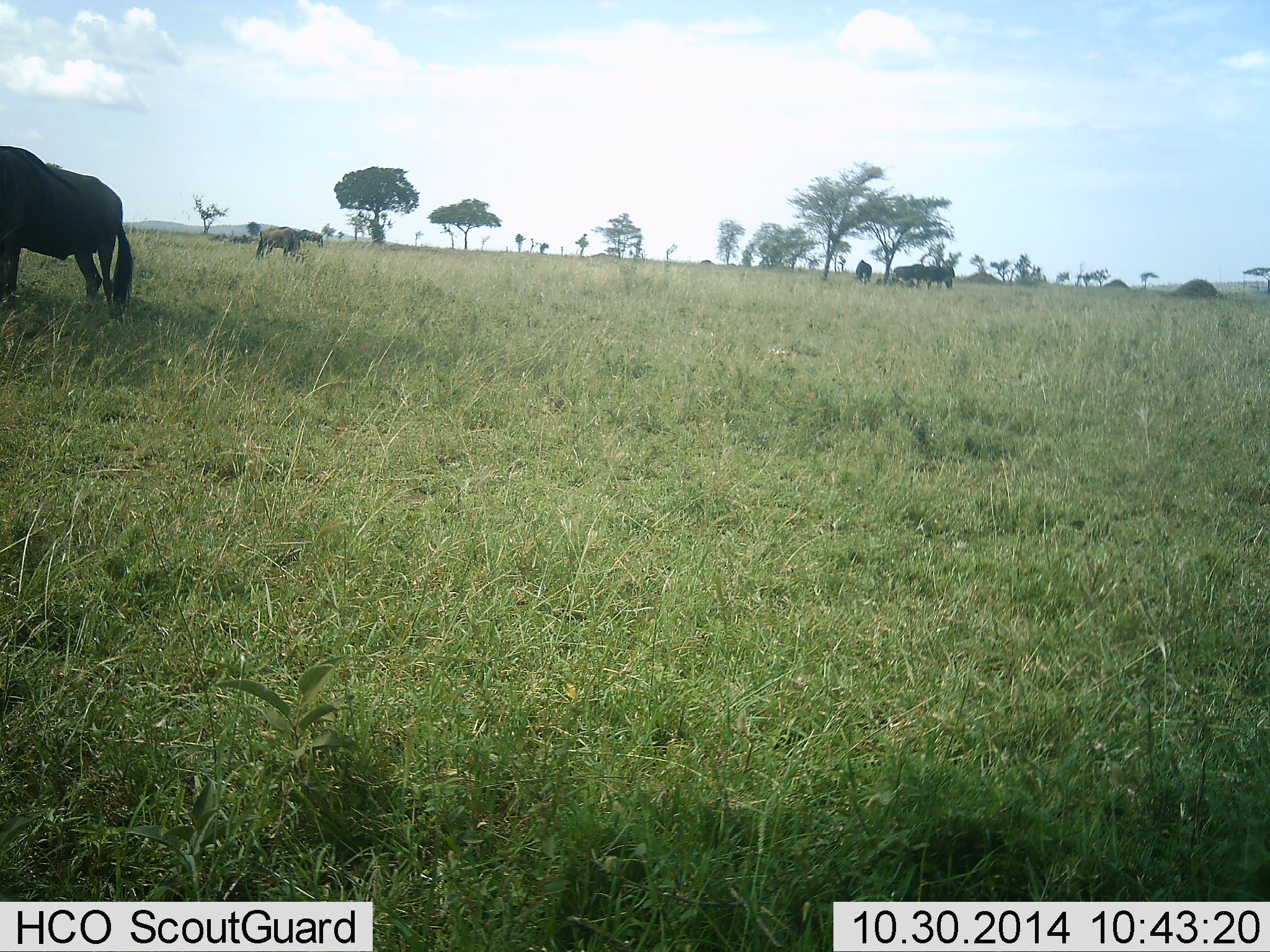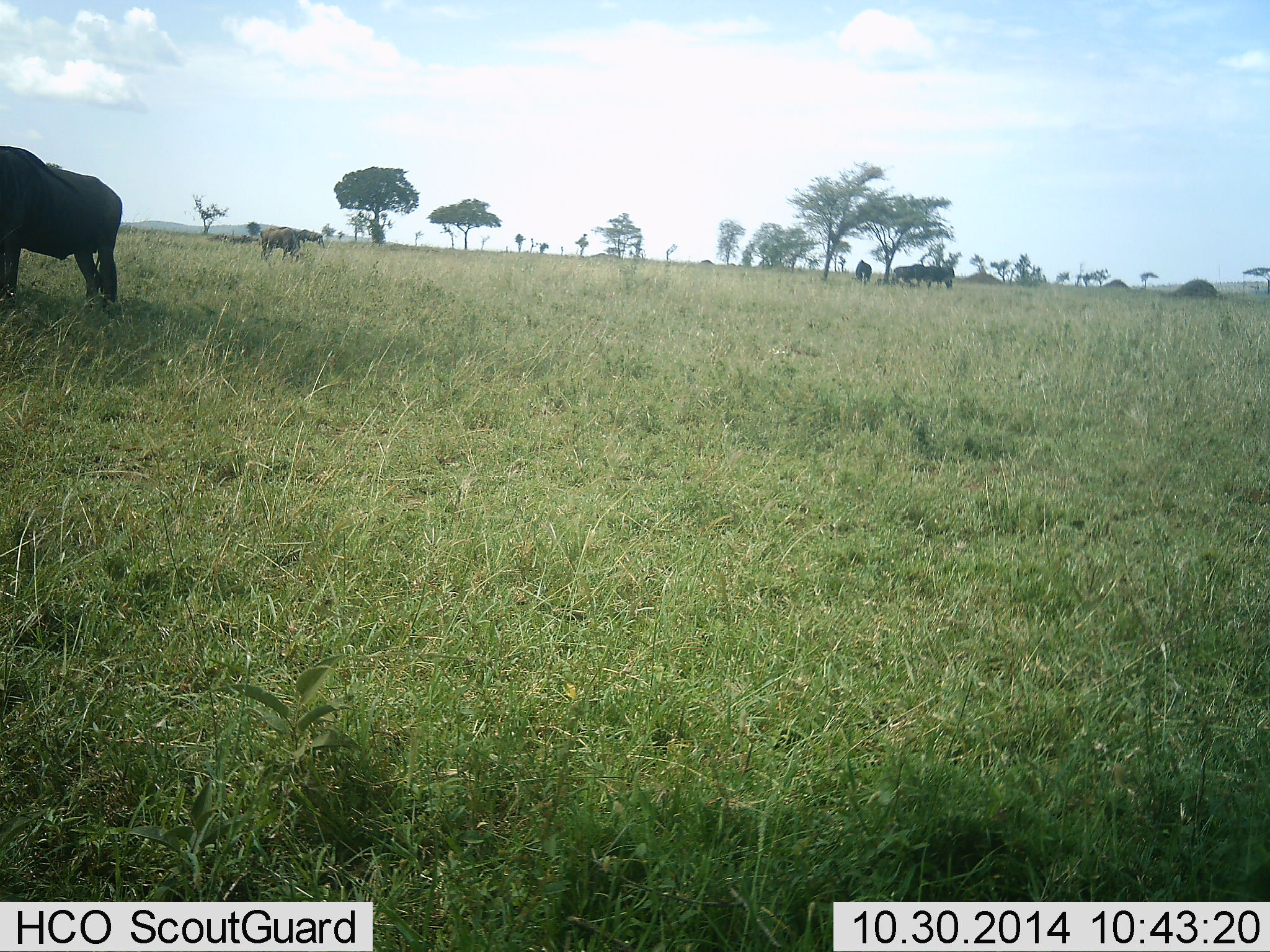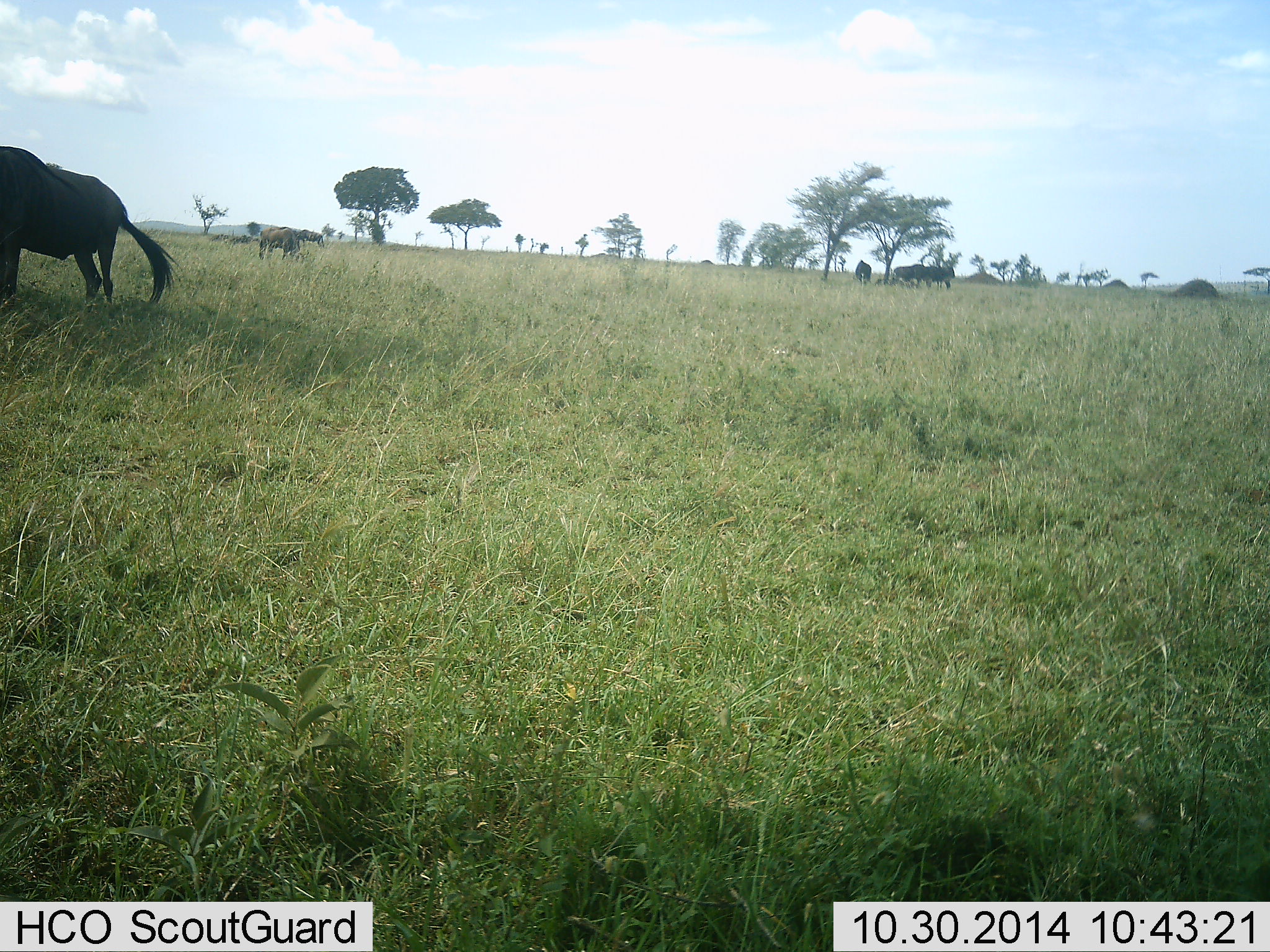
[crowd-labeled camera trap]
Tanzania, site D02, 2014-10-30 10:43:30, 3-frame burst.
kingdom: Animalia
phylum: Chordata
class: Mammalia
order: Artiodactyla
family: Bovidae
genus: Connochaetes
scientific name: Connochaetes taurinus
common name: blue wildebeest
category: wildebeest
Wildebeest (blue wildebeest) (Connochaetes taurinus), count 6. Behavior (volunteer vote fractions): standing 60%, resting 10%, moving 0%, interacting 0%. Young present (vote fraction): 0%. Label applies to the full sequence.